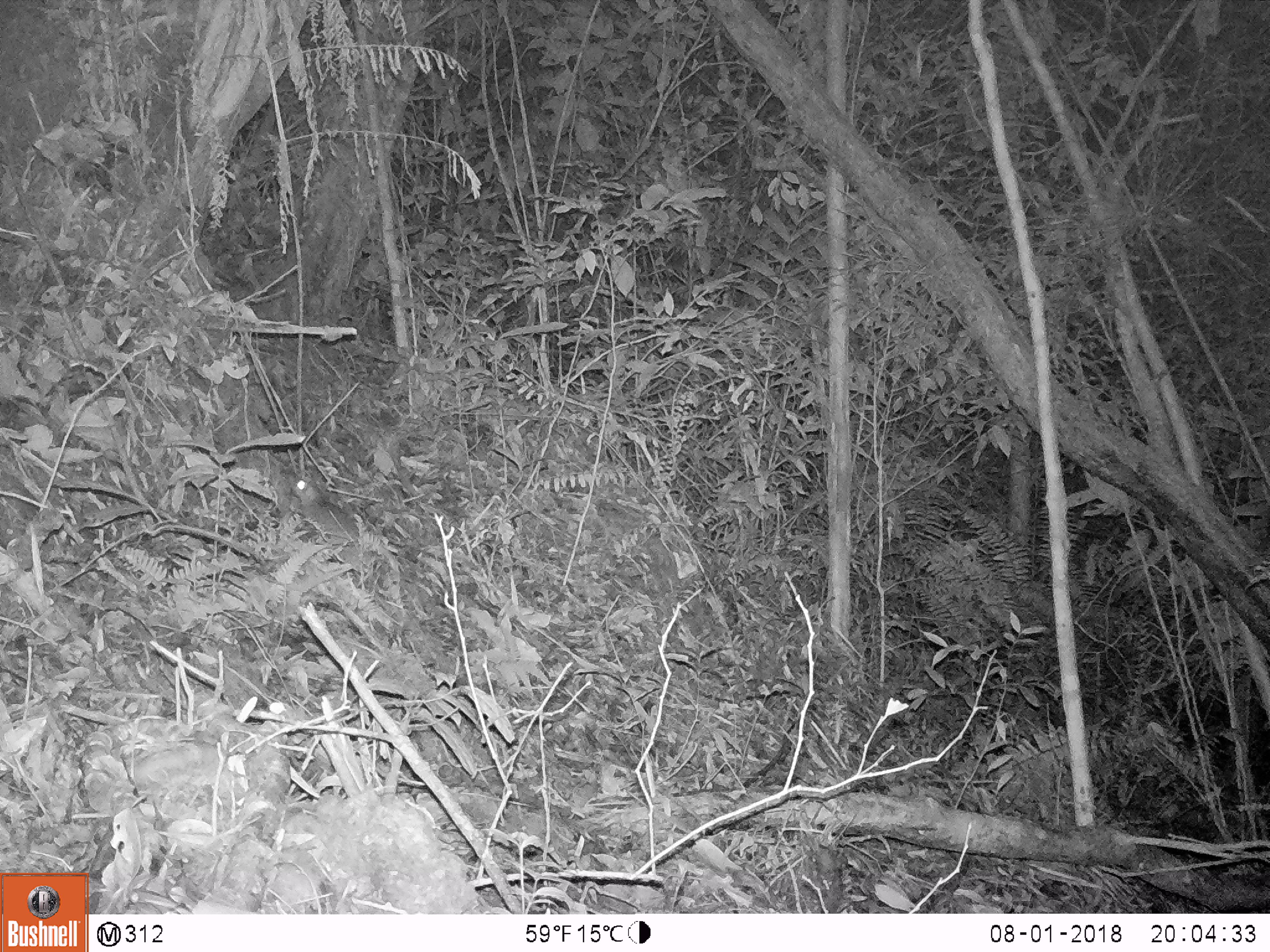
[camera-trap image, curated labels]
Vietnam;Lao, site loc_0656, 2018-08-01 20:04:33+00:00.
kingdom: Animalia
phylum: Chordata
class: Mammalia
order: Rodentia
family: Muridae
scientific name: Muridae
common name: old-world mice and rats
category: unidentified murid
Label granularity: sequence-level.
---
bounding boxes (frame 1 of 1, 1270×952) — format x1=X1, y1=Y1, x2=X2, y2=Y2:
unidentified murid: x1=290, y1=477, x2=371, y2=574